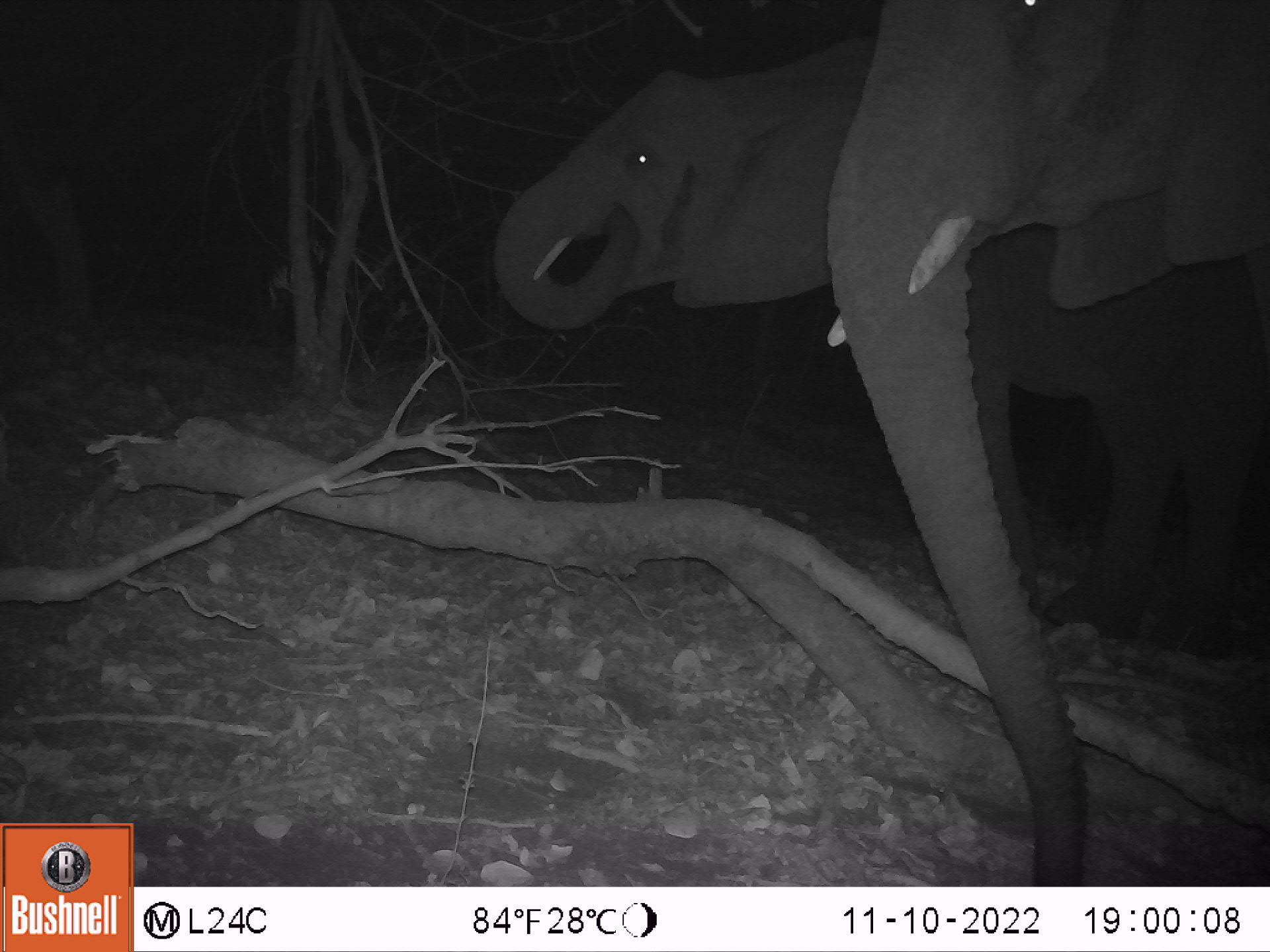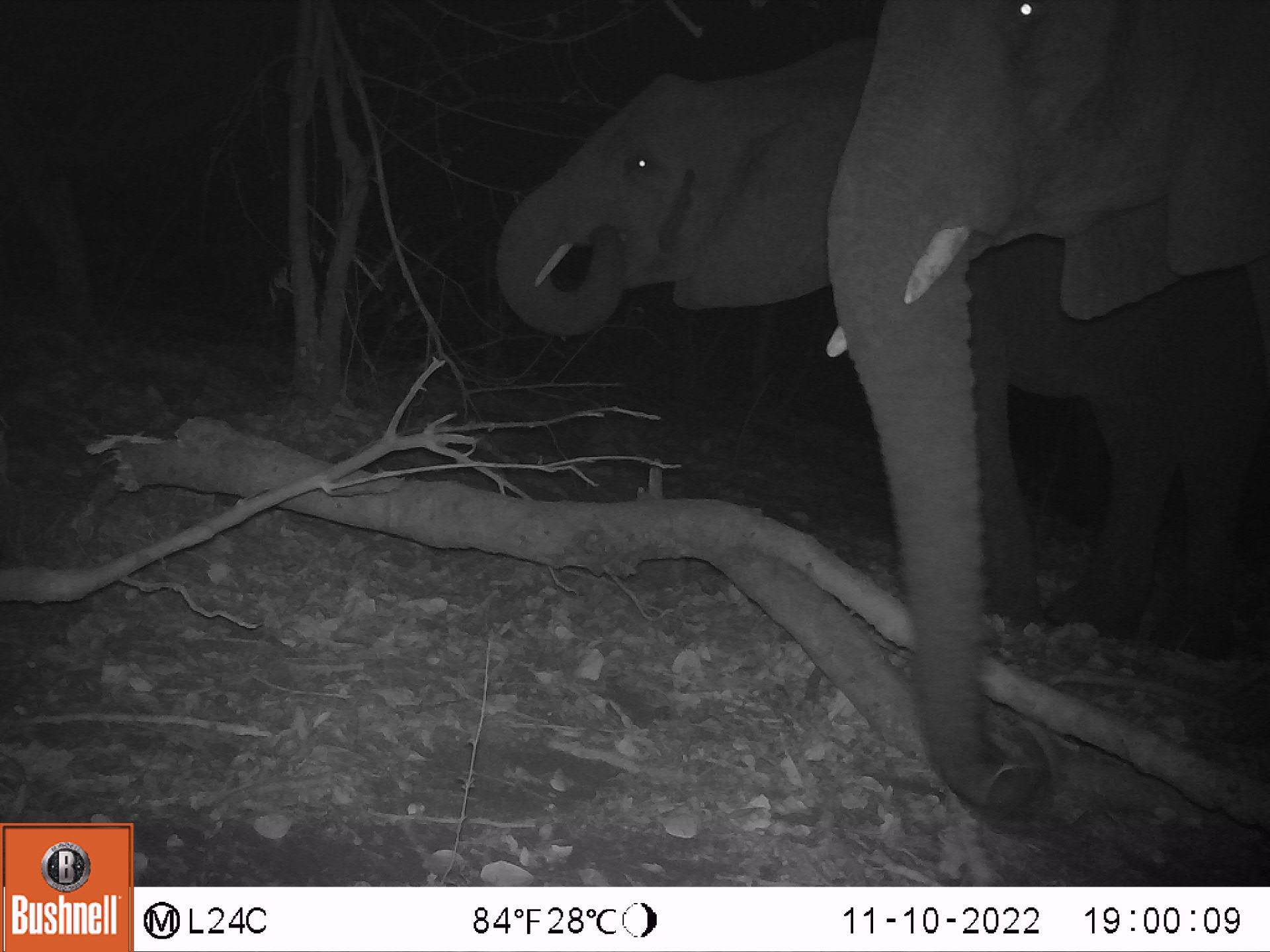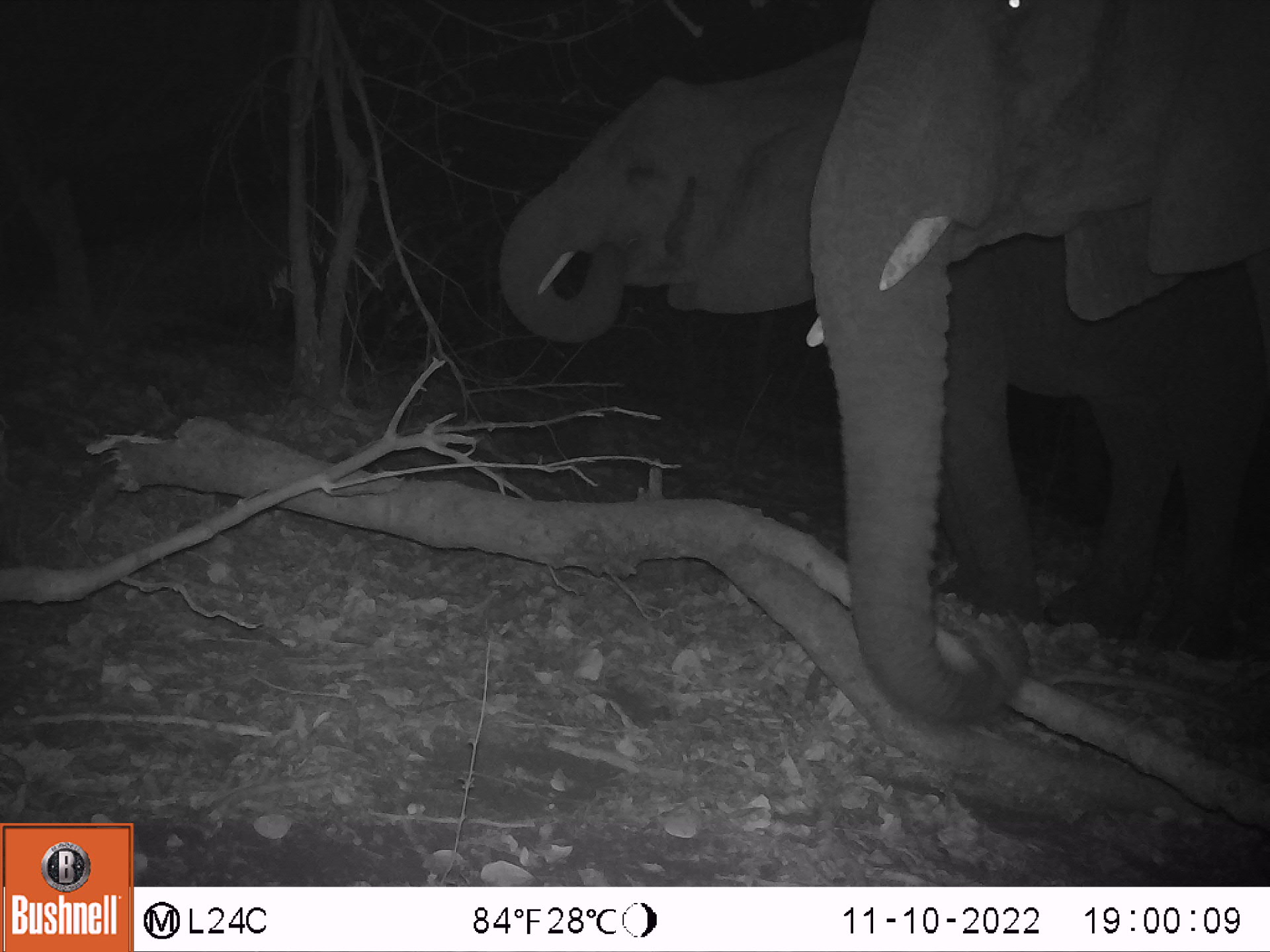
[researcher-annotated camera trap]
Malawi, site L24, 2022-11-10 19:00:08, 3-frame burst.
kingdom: Animalia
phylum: Chordata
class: Mammalia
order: Proboscidea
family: Elephantidae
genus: Loxodonta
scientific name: Loxodonta africana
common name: african savanna elephant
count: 2